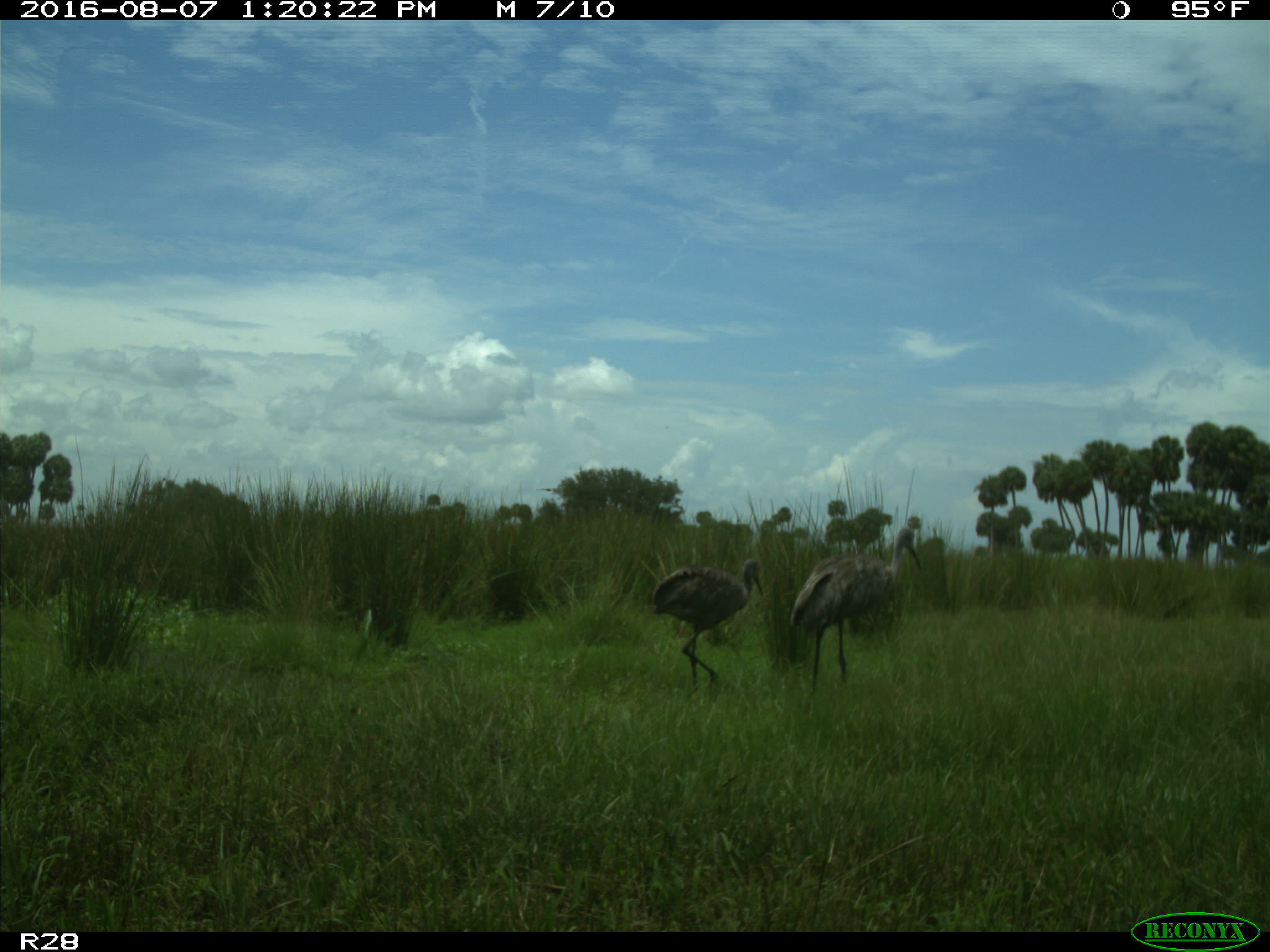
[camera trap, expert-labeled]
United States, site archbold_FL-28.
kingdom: Animalia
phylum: Chordata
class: Aves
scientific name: Aves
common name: birds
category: unidentified bird